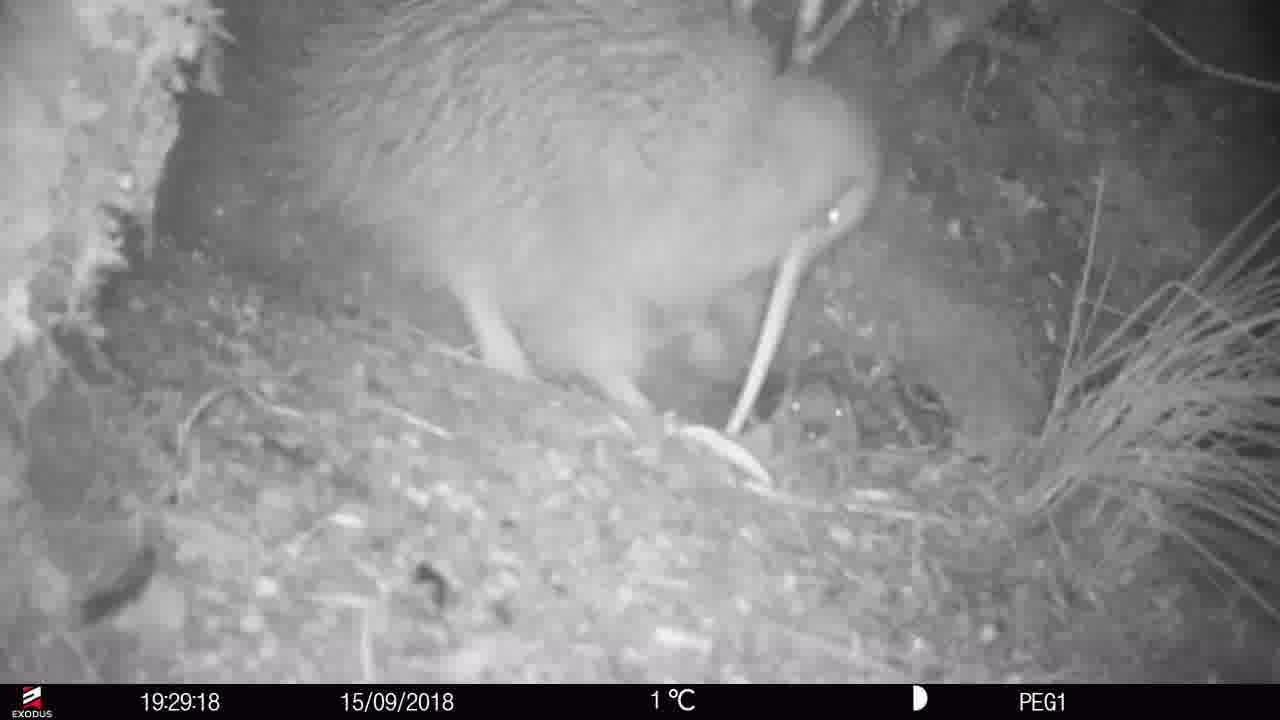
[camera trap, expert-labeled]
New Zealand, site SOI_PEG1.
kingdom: Animalia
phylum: Chordata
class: Aves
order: Apterygiformes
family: Apterygidae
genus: Apteryx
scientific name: Apteryx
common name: kiwi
Kiwi (Apteryx).